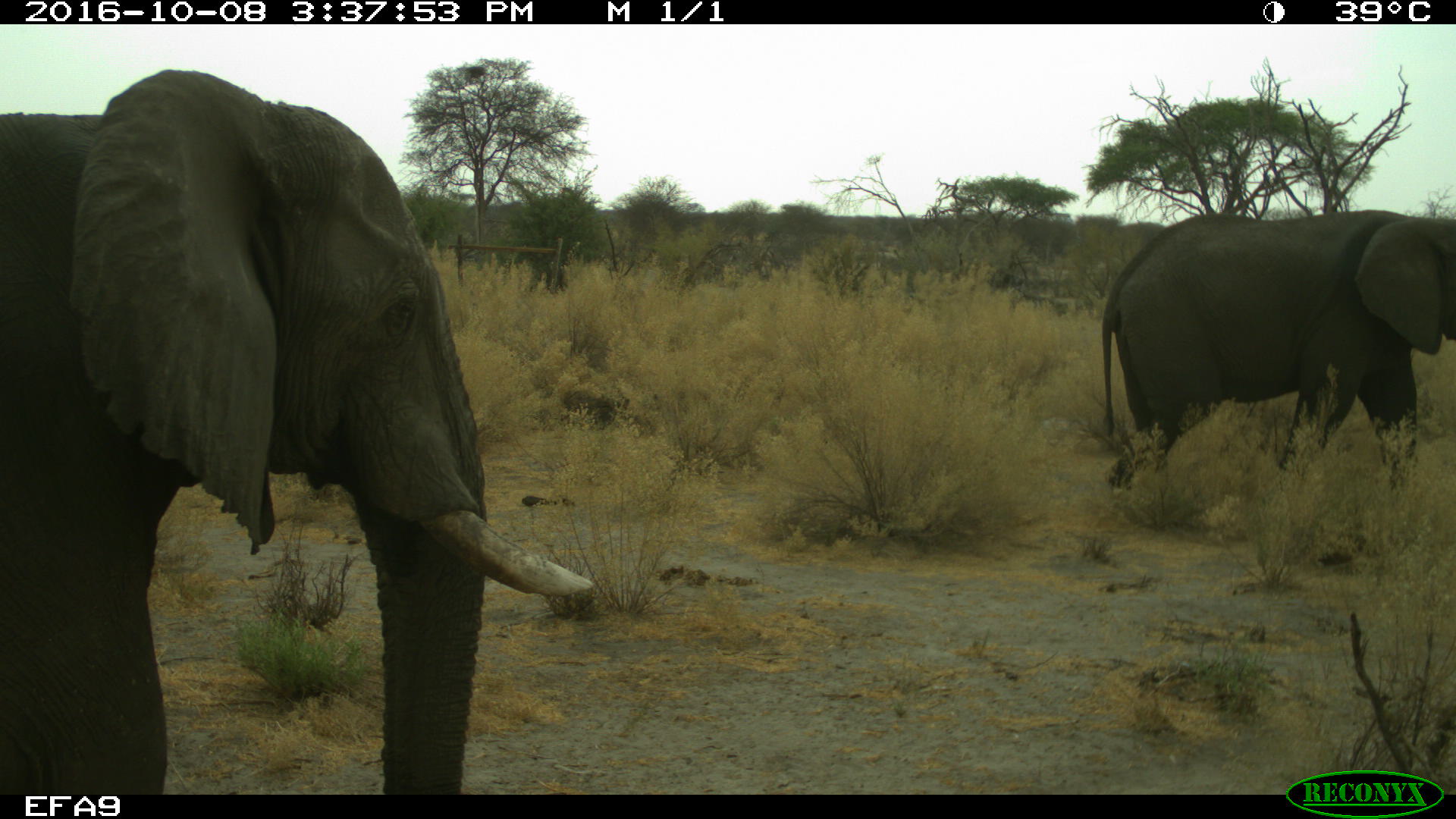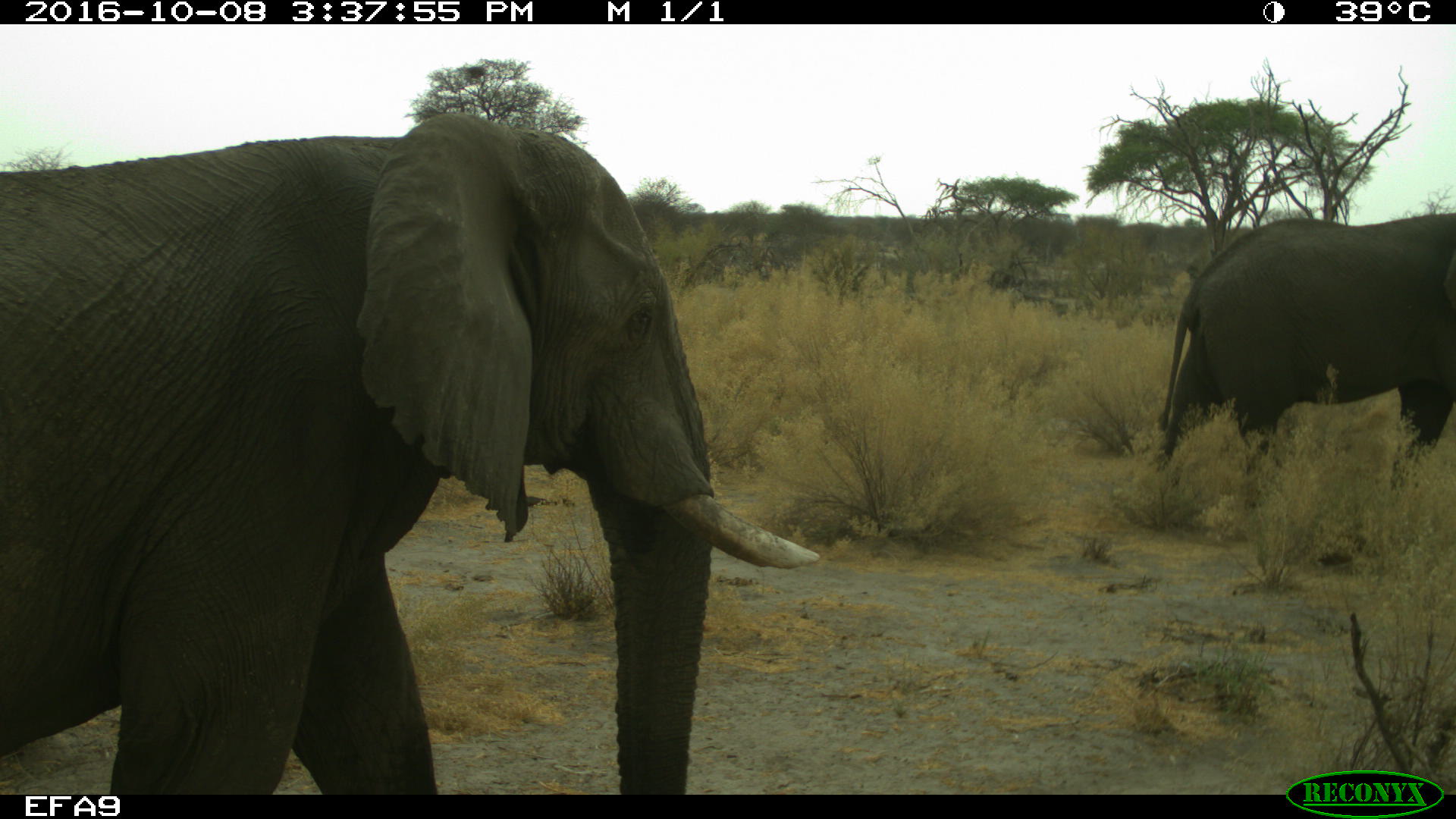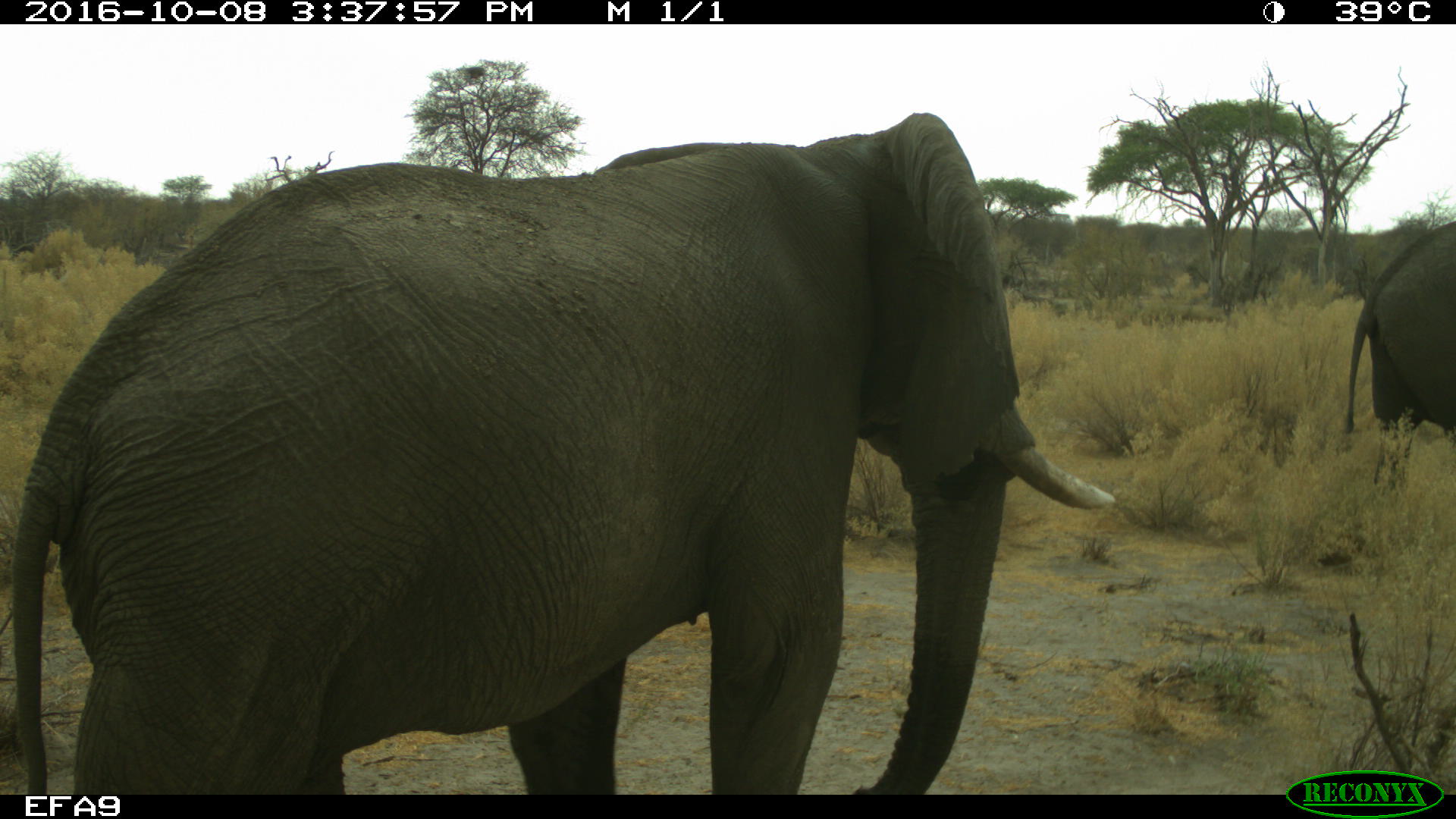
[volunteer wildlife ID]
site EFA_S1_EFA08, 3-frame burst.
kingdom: Animalia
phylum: Chordata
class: Mammalia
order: Proboscidea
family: Elephantidae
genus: Loxodonta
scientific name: Loxodonta africana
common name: african bush elephant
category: elephant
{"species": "elephant (african bush elephant) (Loxodonta africana)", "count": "2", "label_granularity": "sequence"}